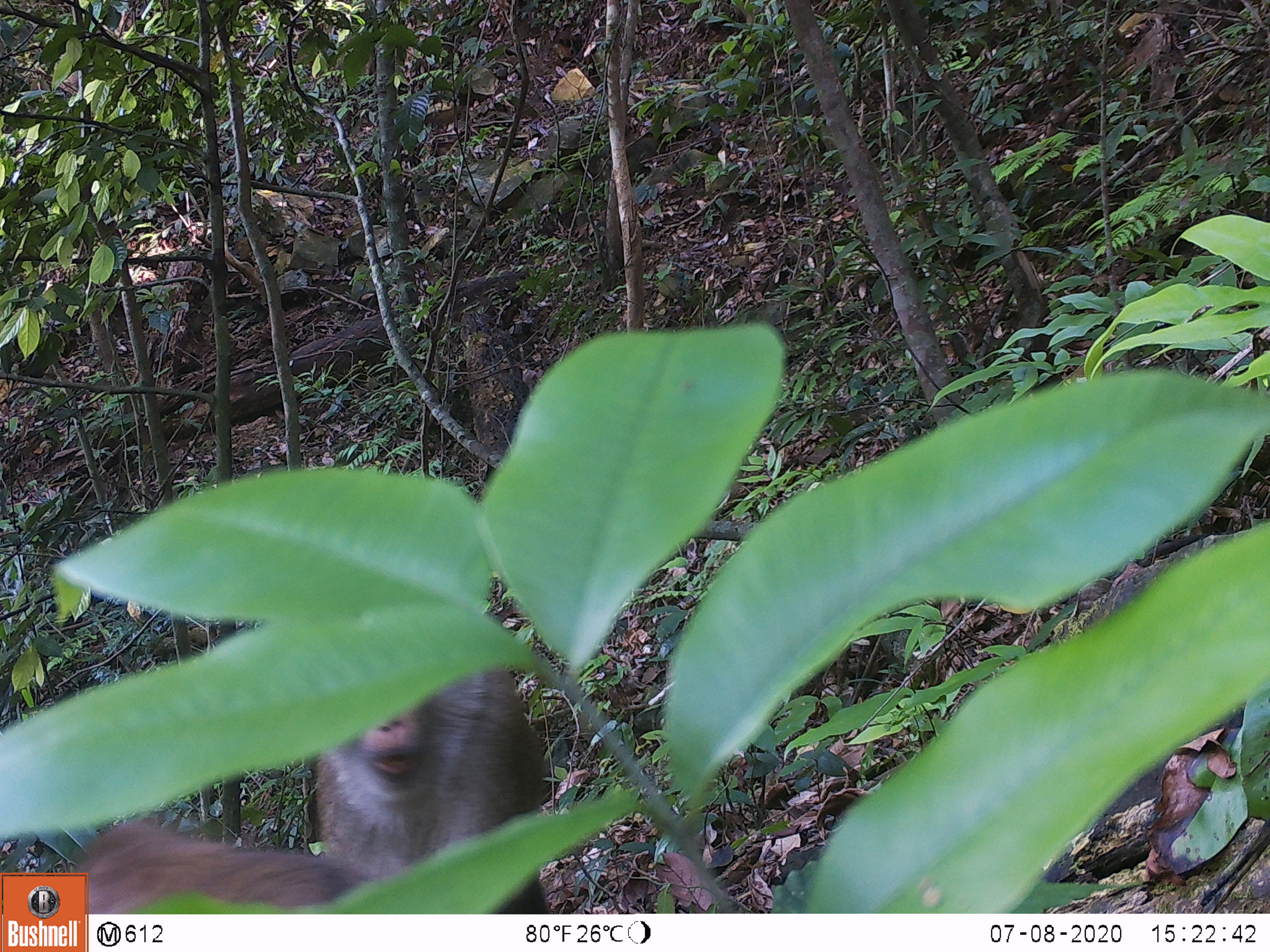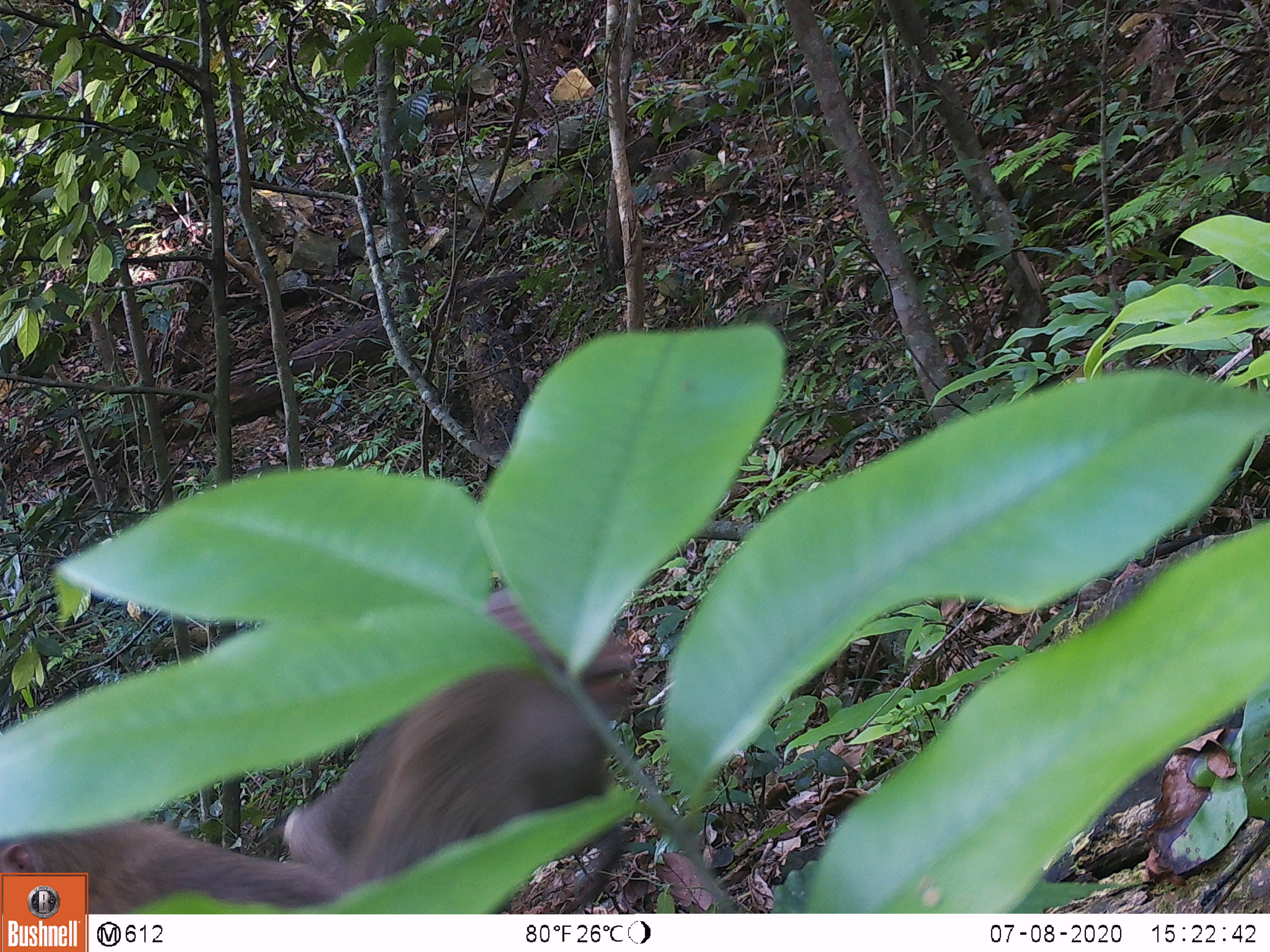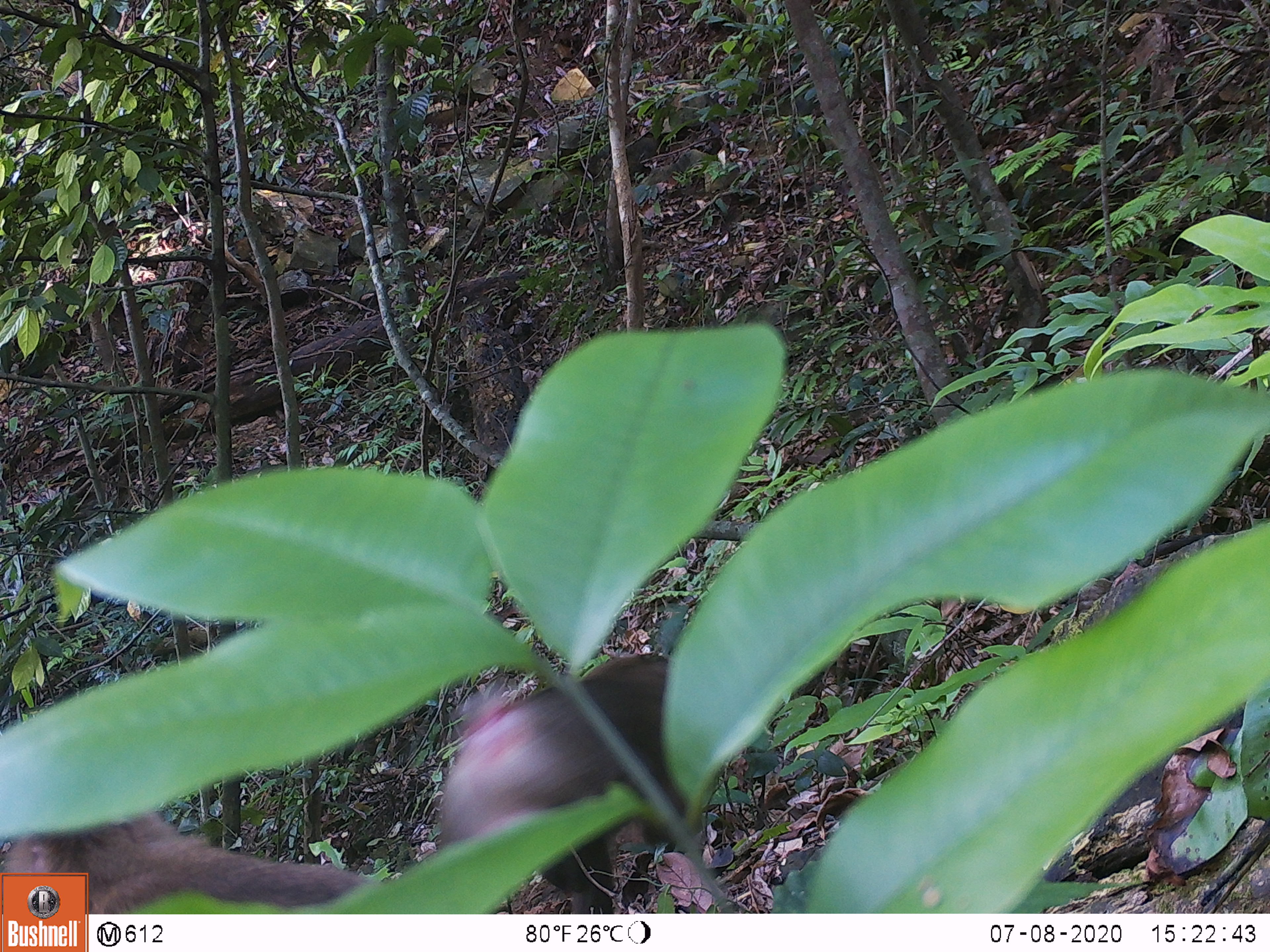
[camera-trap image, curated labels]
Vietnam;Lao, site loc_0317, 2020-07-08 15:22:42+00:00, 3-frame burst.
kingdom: Animalia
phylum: Chordata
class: Mammalia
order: Primates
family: Cercopithecidae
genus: Macaca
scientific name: Macaca nemestrina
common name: pig-tailed macaque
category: pig tailed macaque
Pig tailed macaque (pig-tailed macaque) (Macaca nemestrina). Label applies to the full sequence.